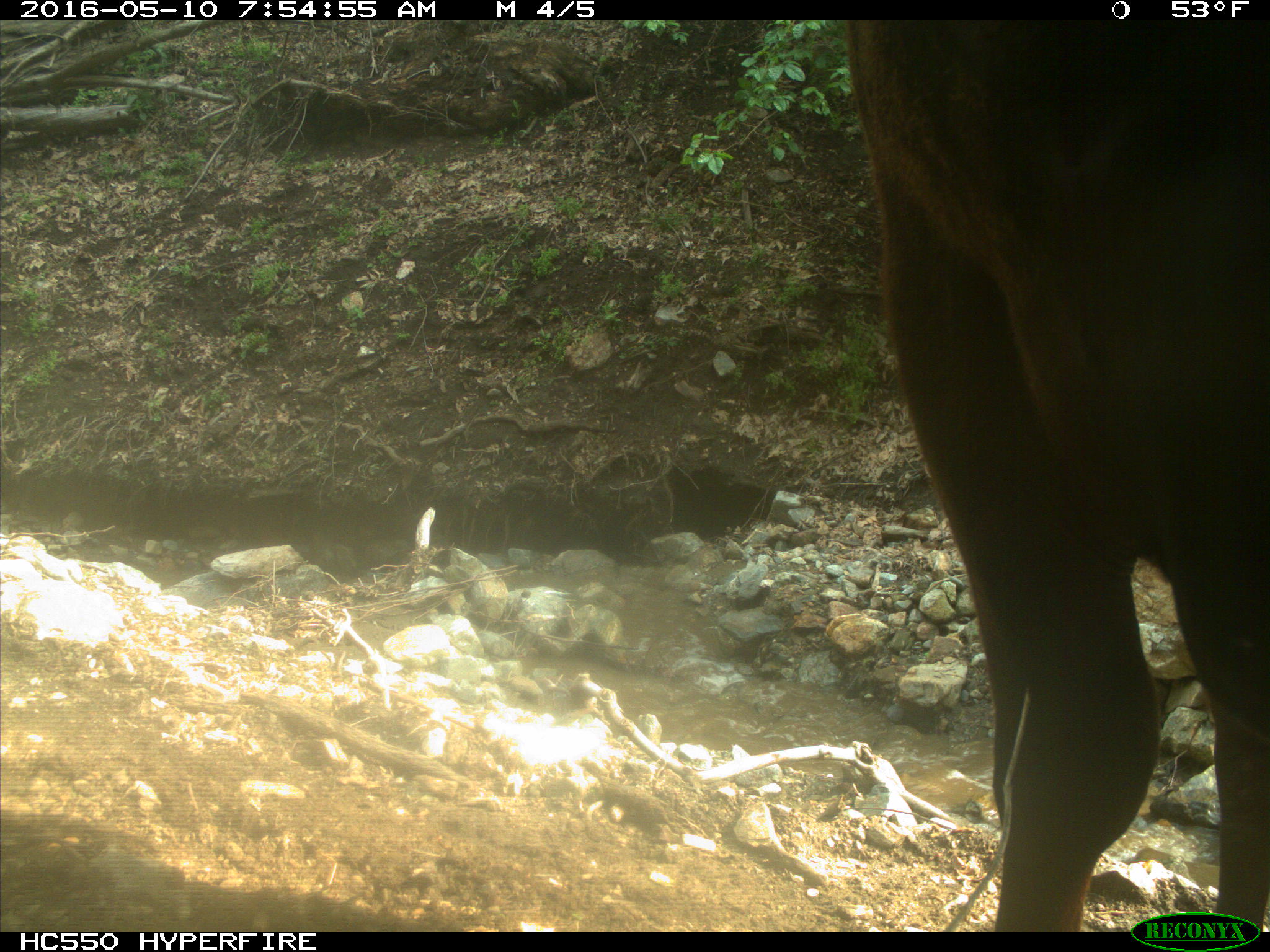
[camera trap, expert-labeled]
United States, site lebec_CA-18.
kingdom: Animalia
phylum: Chordata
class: Mammalia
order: Artiodactyla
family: Bovidae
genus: Bos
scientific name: Bos taurus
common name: domestic cow